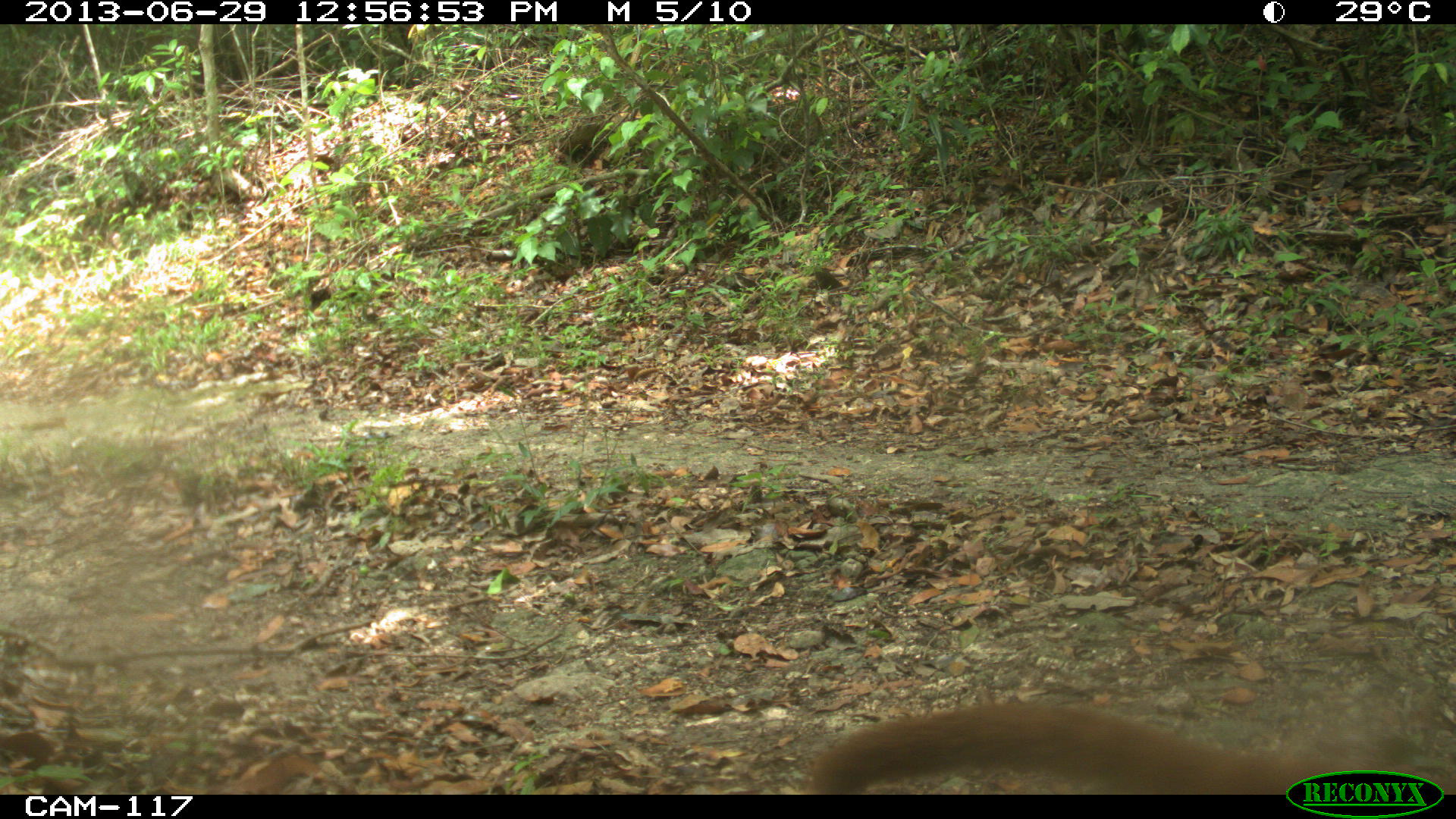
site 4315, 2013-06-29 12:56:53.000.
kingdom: Animalia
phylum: Chordata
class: Mammalia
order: Carnivora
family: Procyonidae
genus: Nasua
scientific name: Nasua narica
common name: white-nosed coati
Nasua narica (white-nosed coati), count 4.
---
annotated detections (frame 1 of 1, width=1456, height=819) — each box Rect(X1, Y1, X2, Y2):
nasua narica: Rect(801, 697, 1456, 792)